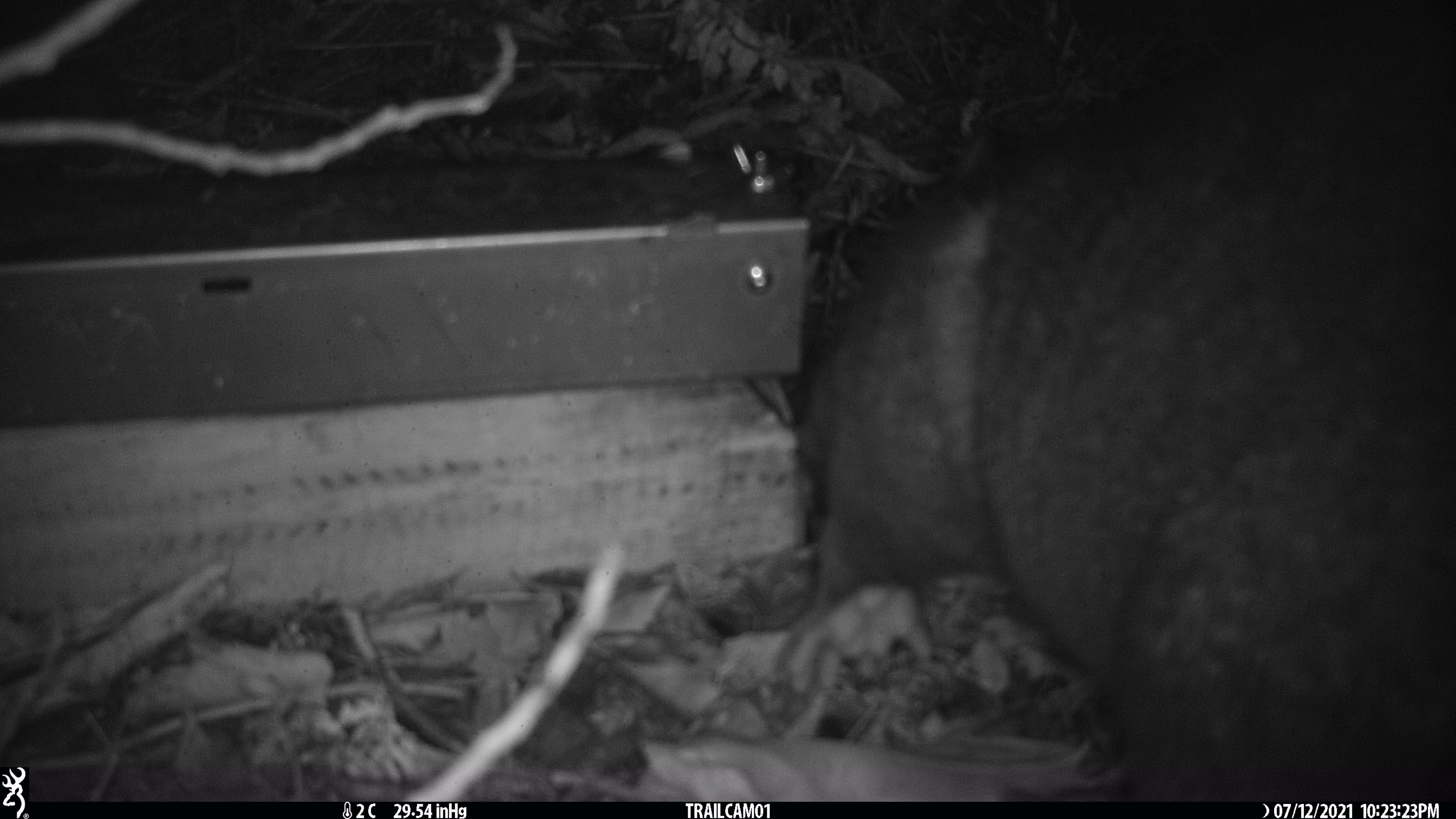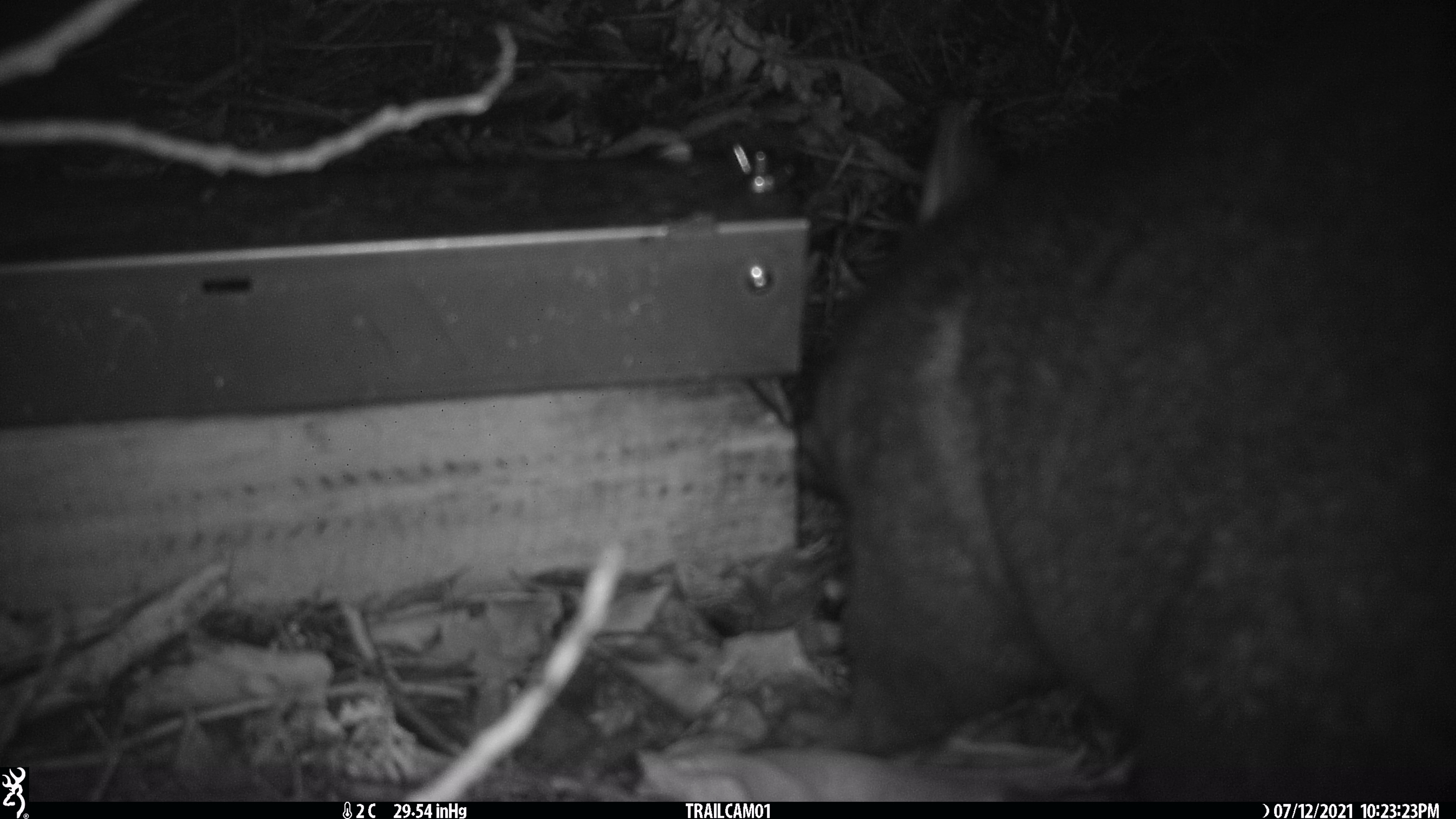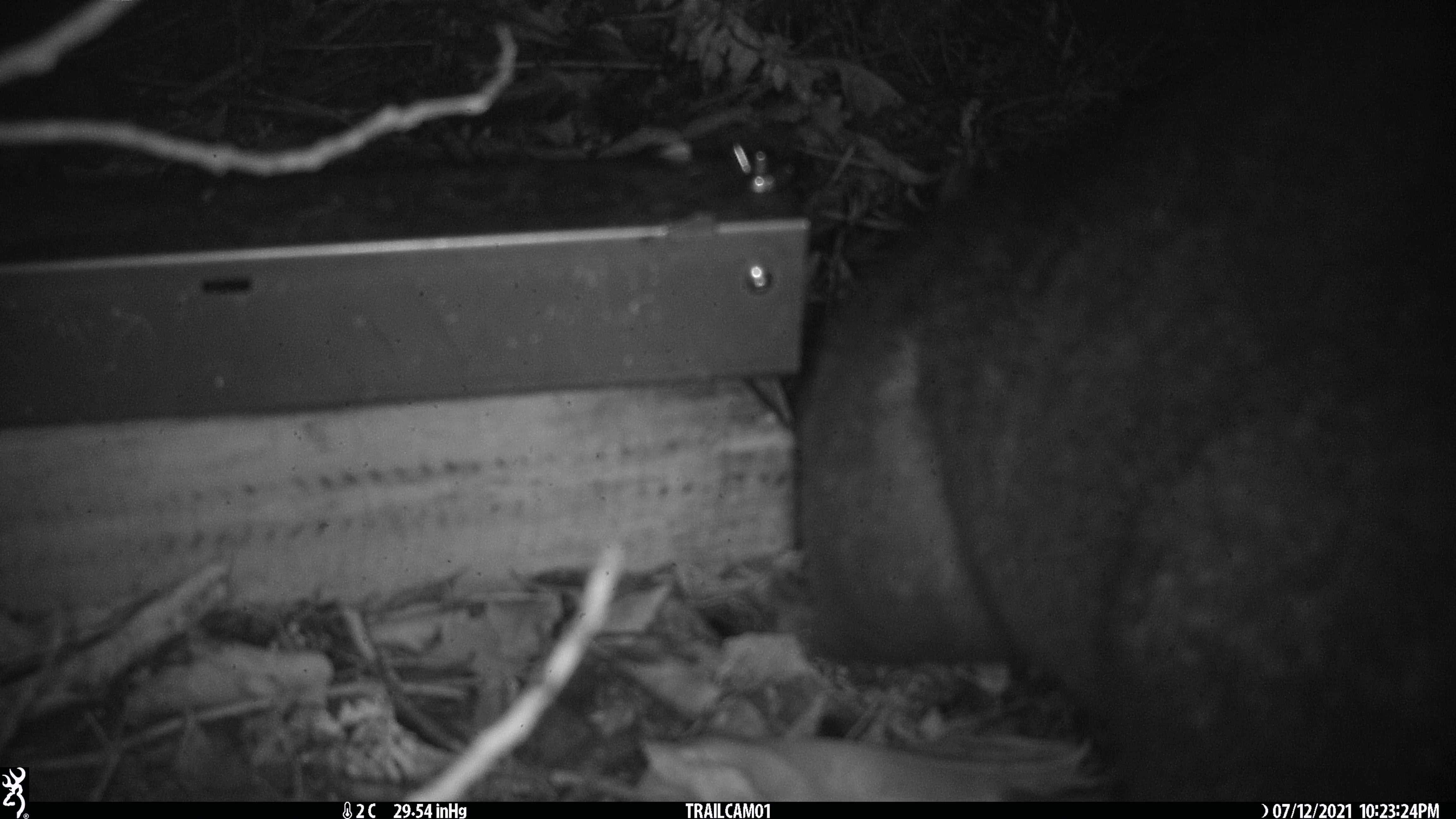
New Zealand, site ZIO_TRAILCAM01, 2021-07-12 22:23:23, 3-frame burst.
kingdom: Animalia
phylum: Chordata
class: Mammalia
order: Diprotodontia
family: Phalangeridae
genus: Trichosurus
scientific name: Trichosurus vulpecula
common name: common brushtail possum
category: possum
Possum (common brushtail possum) (Trichosurus vulpecula).